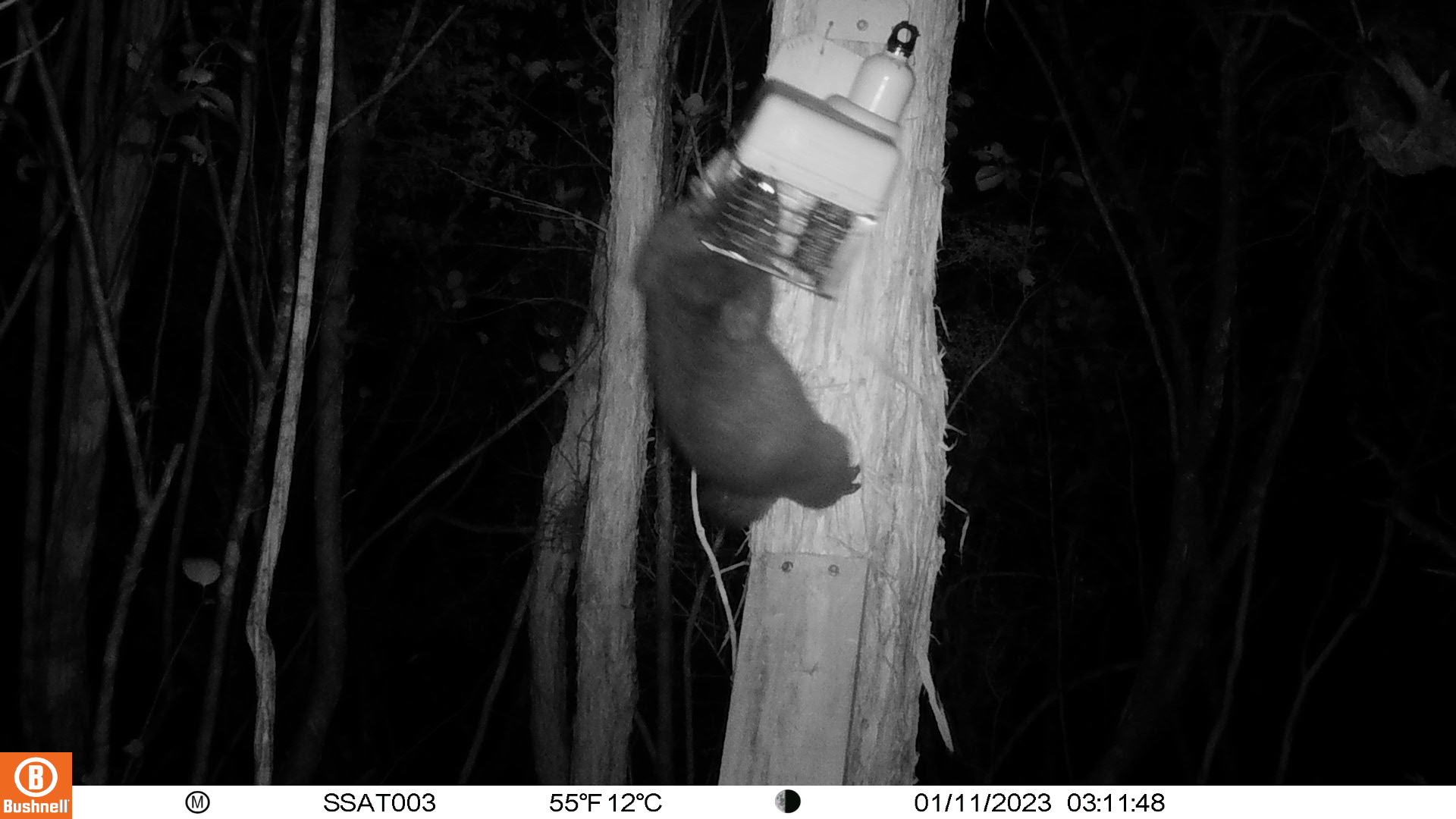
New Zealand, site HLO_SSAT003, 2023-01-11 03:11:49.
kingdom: Animalia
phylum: Chordata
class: Mammalia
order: Diprotodontia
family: Phalangeridae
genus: Trichosurus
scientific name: Trichosurus vulpecula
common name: common brushtail possum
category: possum